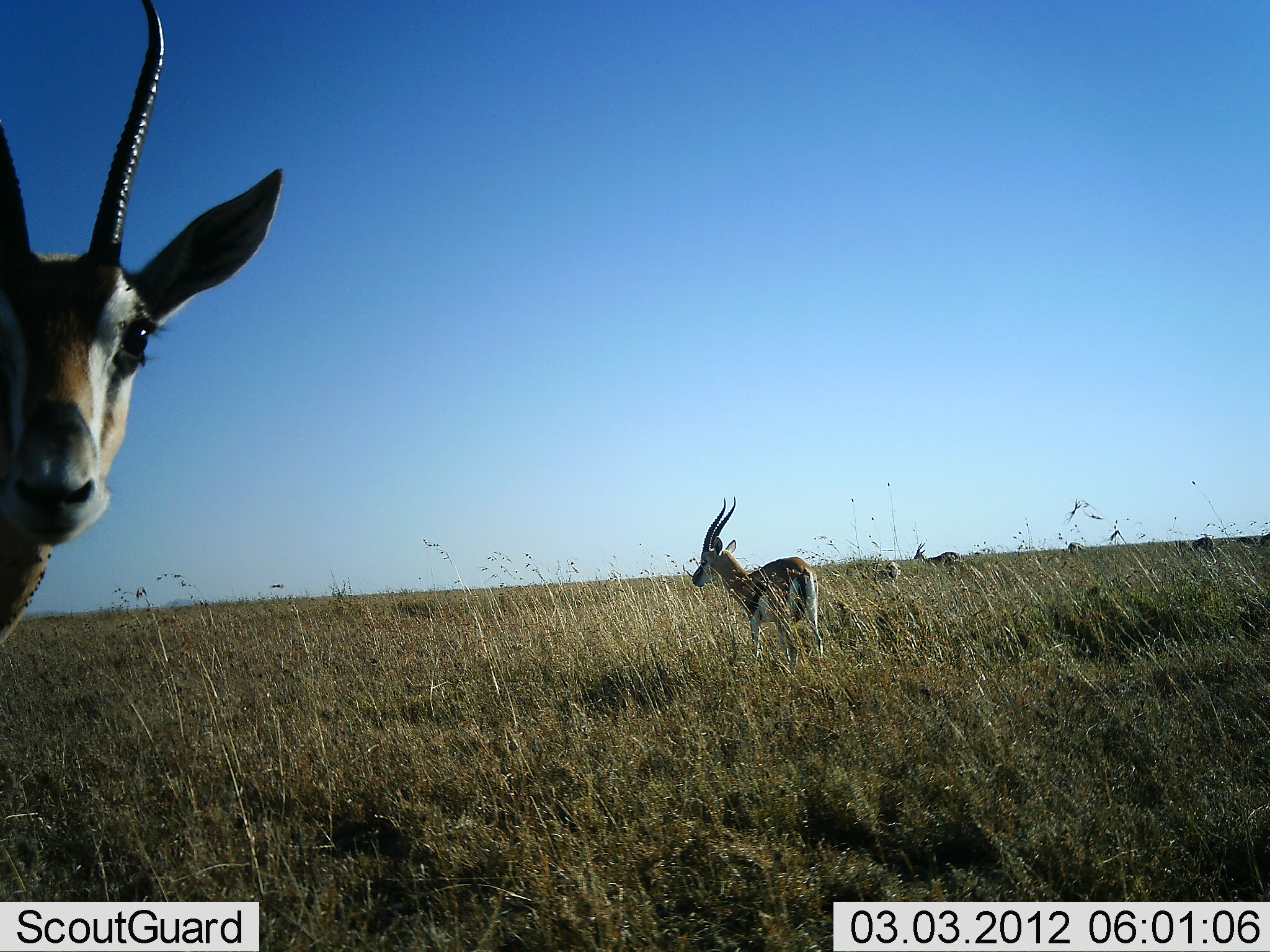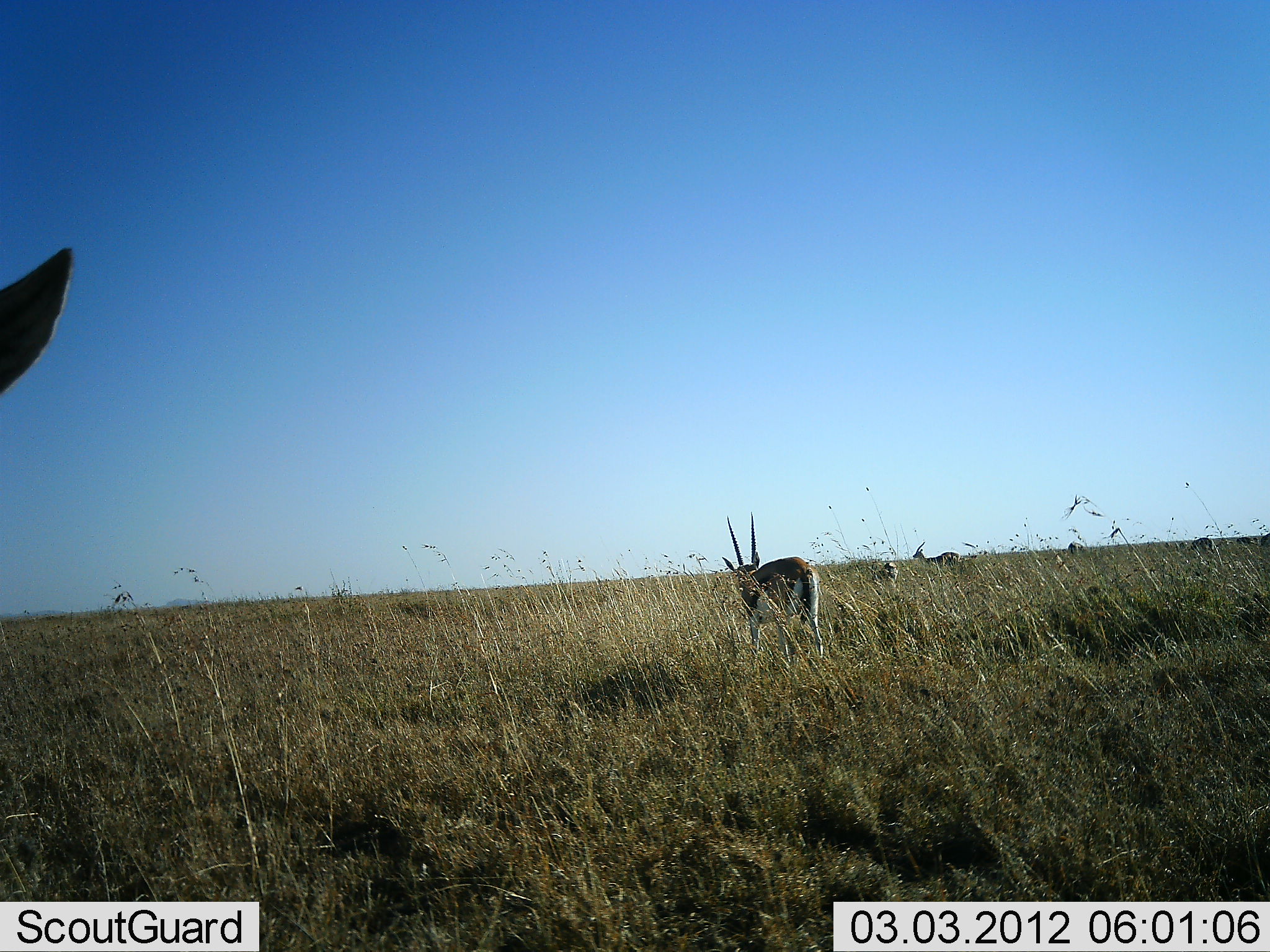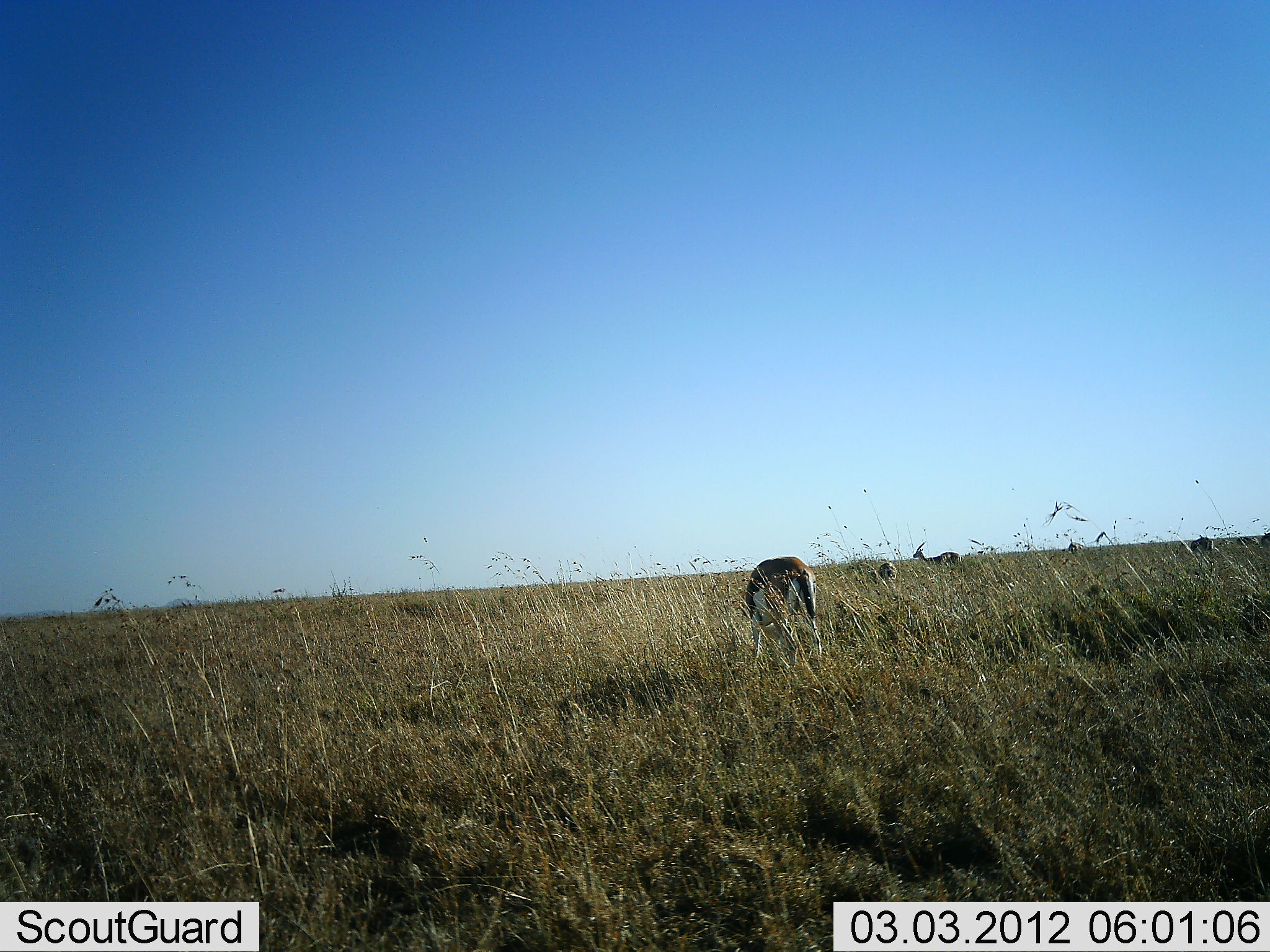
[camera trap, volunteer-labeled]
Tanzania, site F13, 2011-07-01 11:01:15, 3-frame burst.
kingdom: Animalia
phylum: Chordata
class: Mammalia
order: Artiodactyla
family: Bovidae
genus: Eudorcas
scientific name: Eudorcas thomsonii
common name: thomson's gazelle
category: gazellethomsons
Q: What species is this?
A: Gazellethomsons (thomson's gazelle) (Eudorcas thomsonii).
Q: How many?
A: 4.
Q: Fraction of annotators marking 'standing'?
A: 90%.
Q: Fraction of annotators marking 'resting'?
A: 0%.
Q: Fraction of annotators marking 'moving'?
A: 10%.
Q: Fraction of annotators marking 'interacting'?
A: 0%.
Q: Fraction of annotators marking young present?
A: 0%.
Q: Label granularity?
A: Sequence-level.